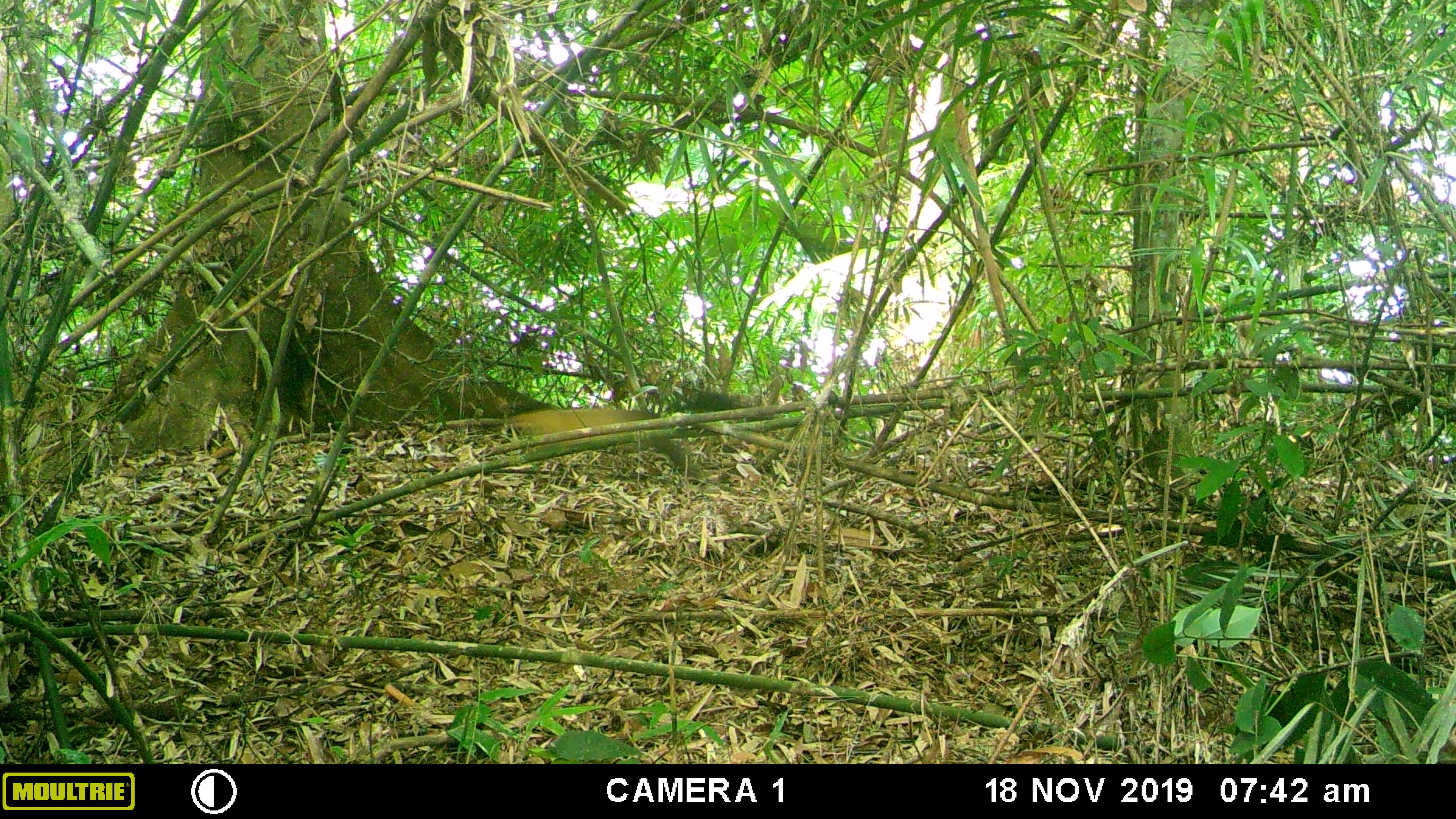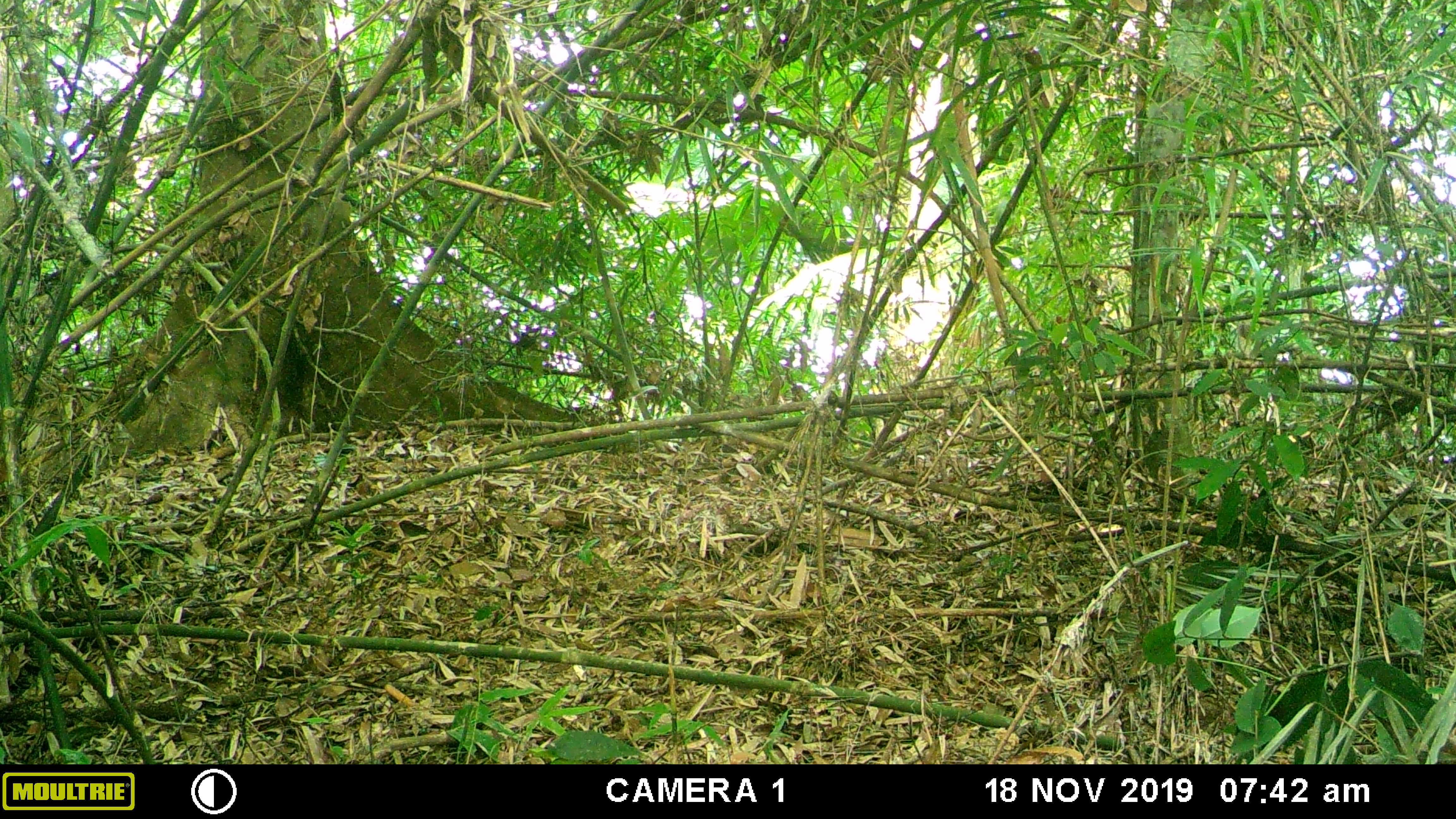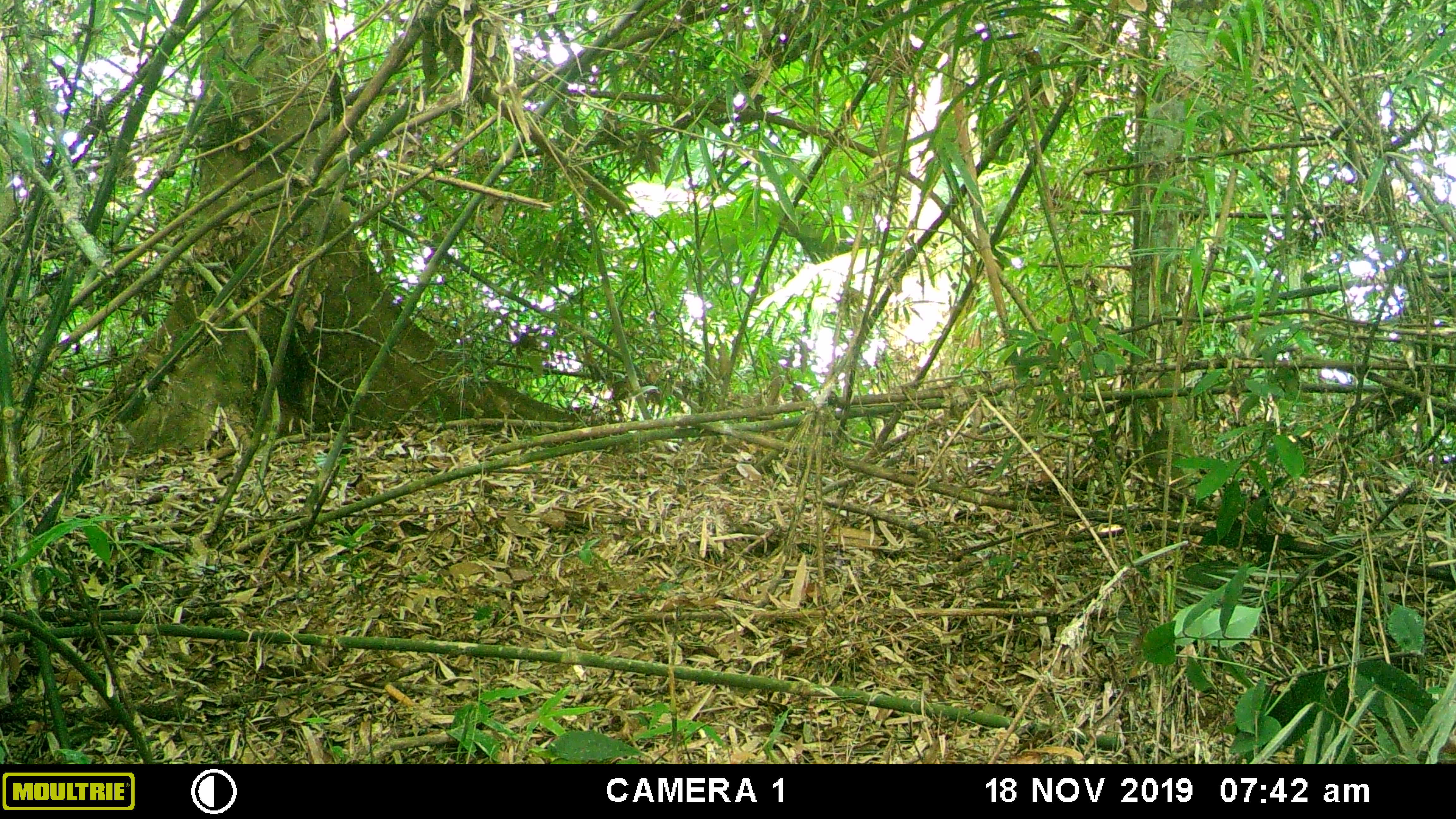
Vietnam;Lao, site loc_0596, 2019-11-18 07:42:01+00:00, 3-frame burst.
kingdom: Animalia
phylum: Chordata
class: Mammalia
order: Carnivora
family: Mustelidae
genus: Martes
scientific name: Martes flavigula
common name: yellow-throated marten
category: yellow throated marten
Yellow throated marten (yellow-throated marten) (Martes flavigula). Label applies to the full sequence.